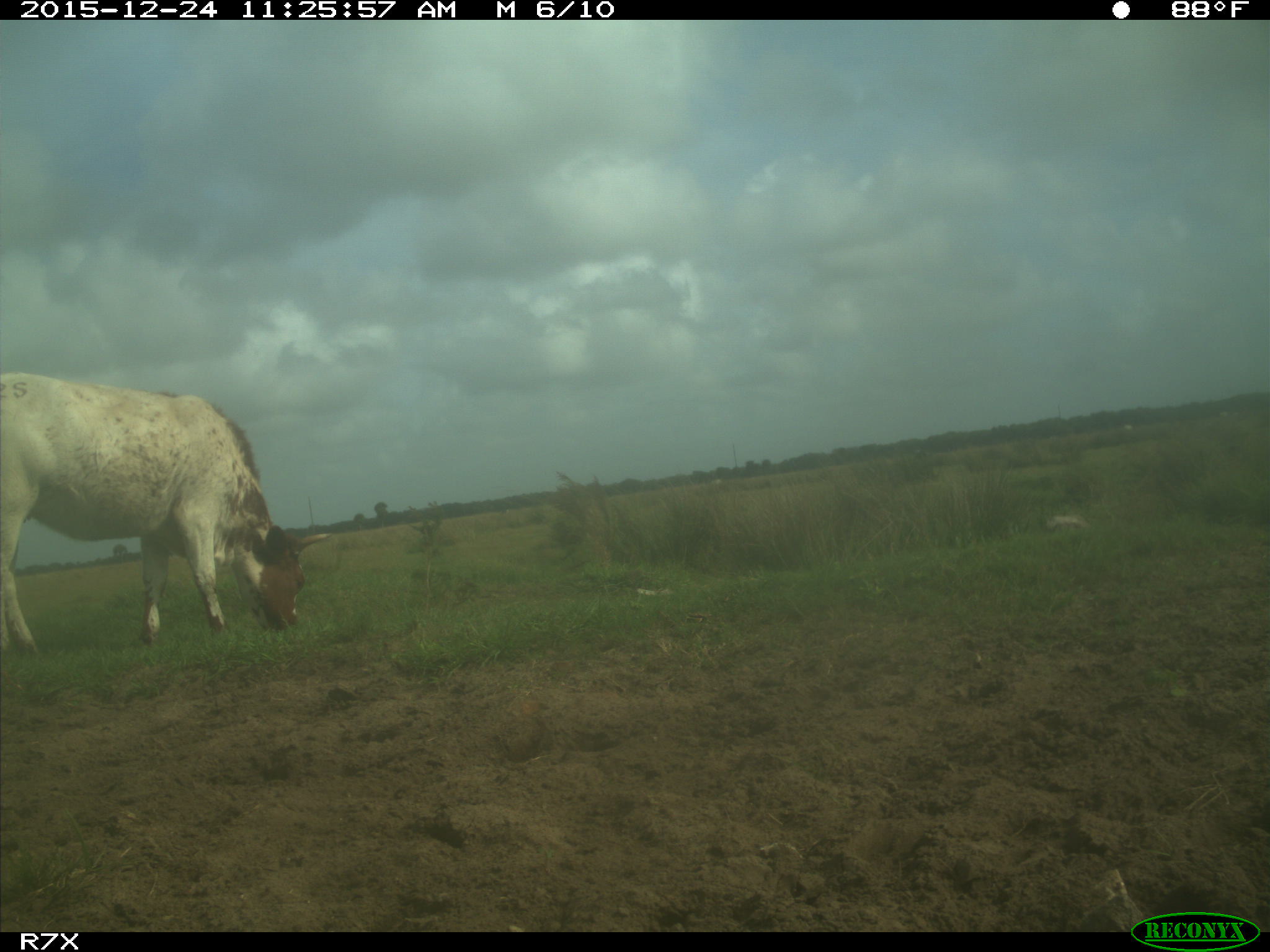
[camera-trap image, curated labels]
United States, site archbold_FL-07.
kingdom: Animalia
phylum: Chordata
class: Mammalia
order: Artiodactyla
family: Bovidae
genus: Bos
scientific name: Bos taurus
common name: domestic cow